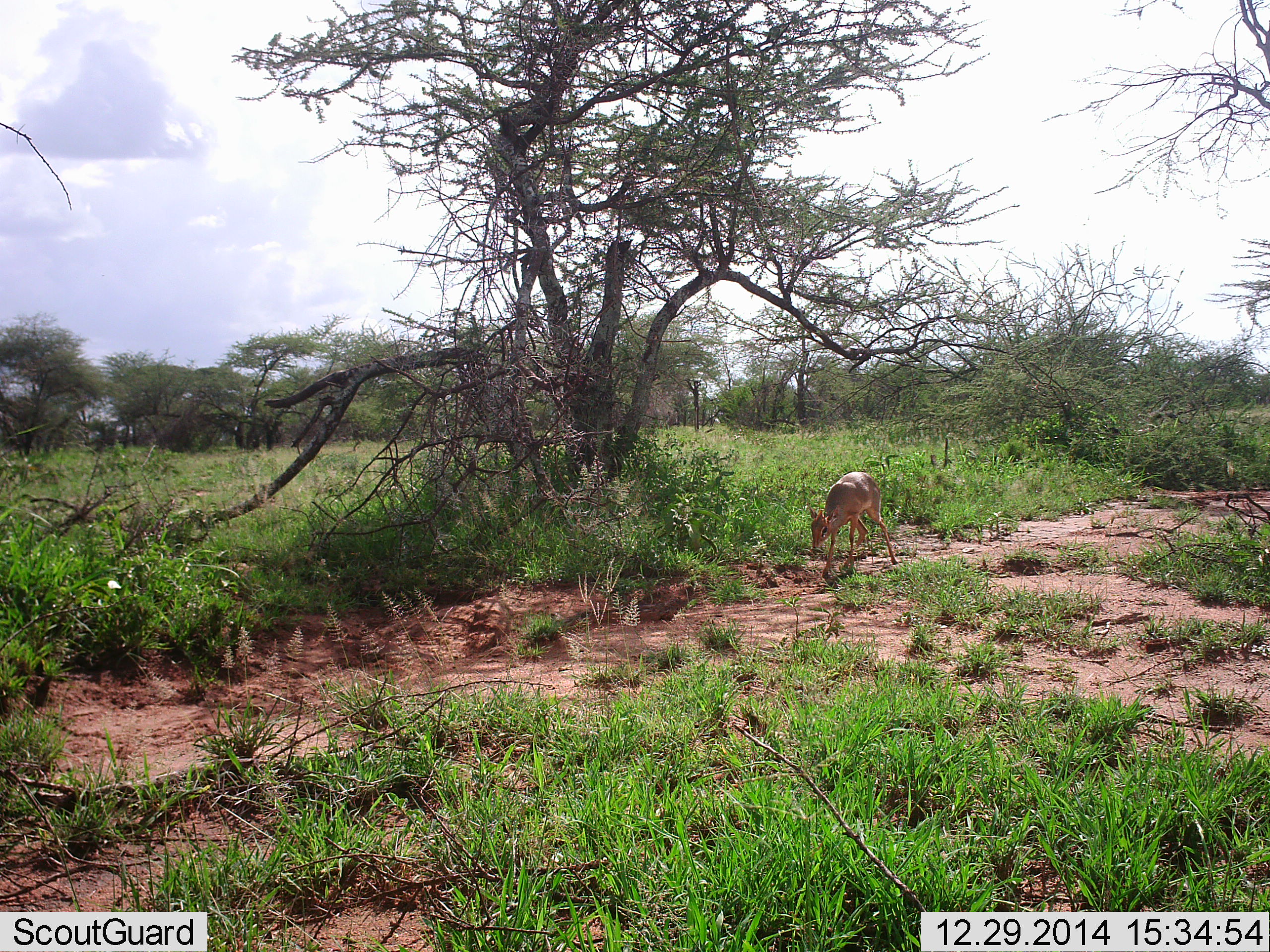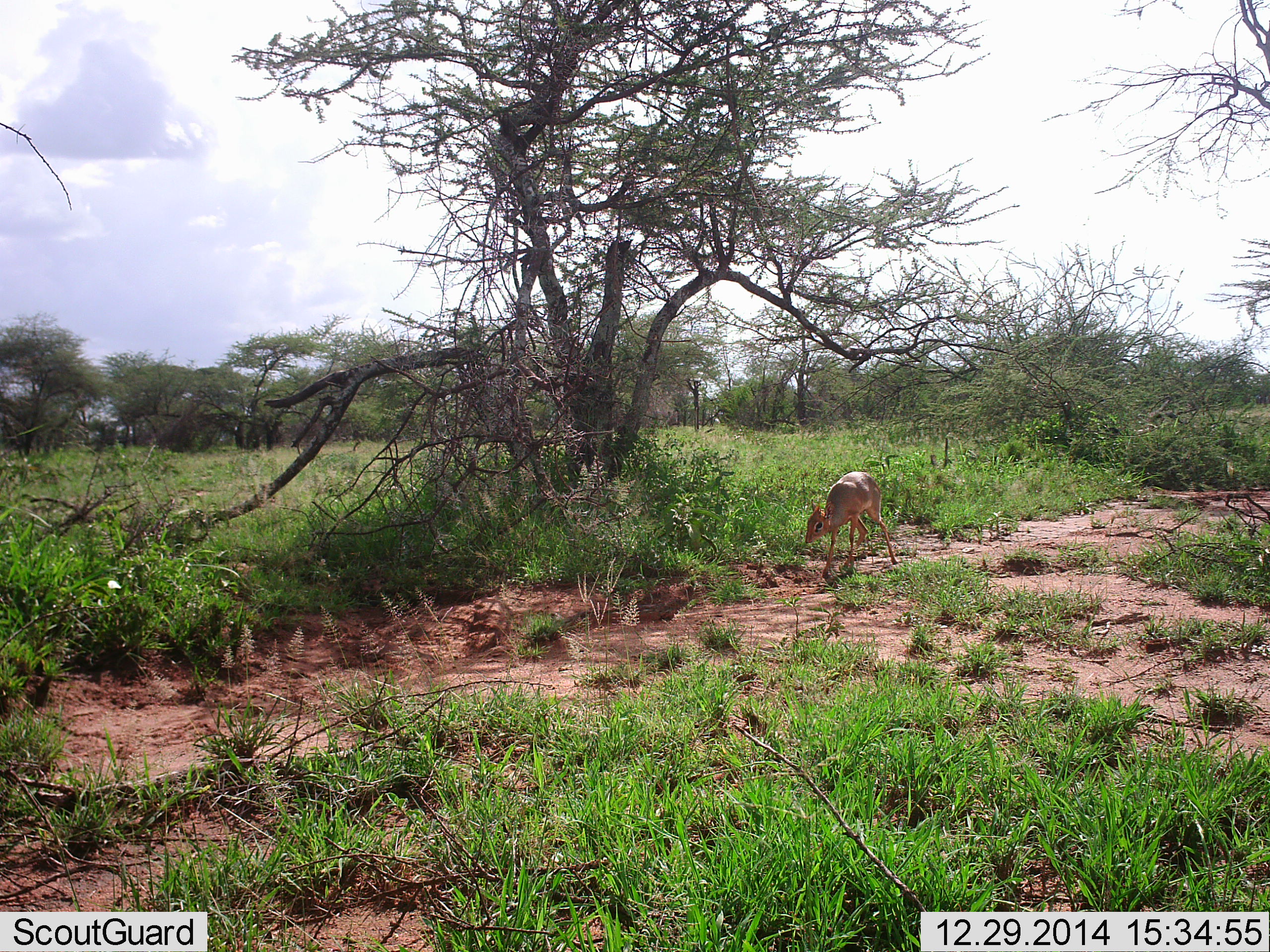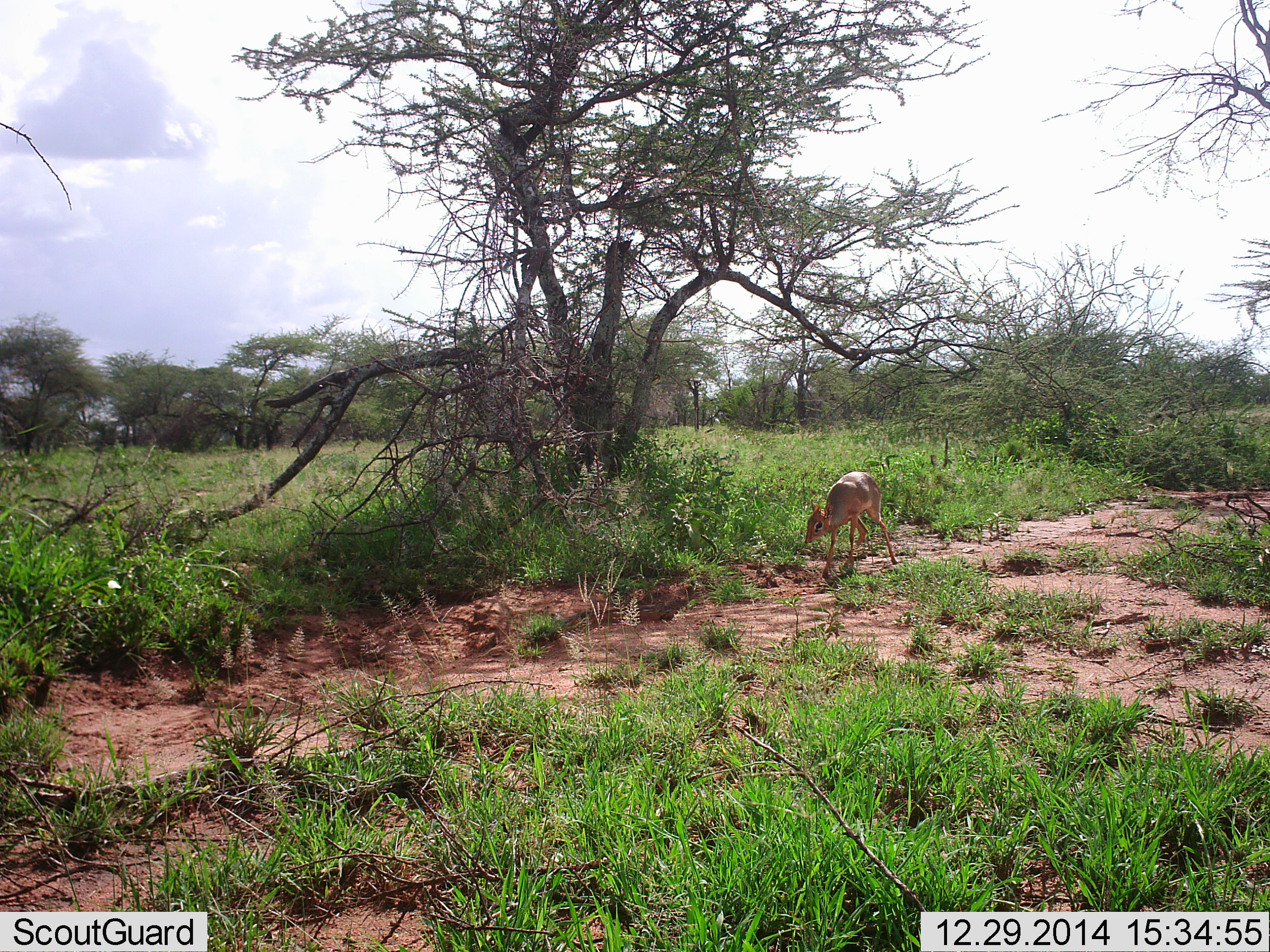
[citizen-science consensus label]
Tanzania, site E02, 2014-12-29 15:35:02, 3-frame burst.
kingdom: Animalia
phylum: Chordata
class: Mammalia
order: Artiodactyla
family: Bovidae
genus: Madoqua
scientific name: Madoqua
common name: dikdik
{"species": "dikdik (Madoqua)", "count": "1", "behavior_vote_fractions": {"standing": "40%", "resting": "0%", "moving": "20%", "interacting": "0%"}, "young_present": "0%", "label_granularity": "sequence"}